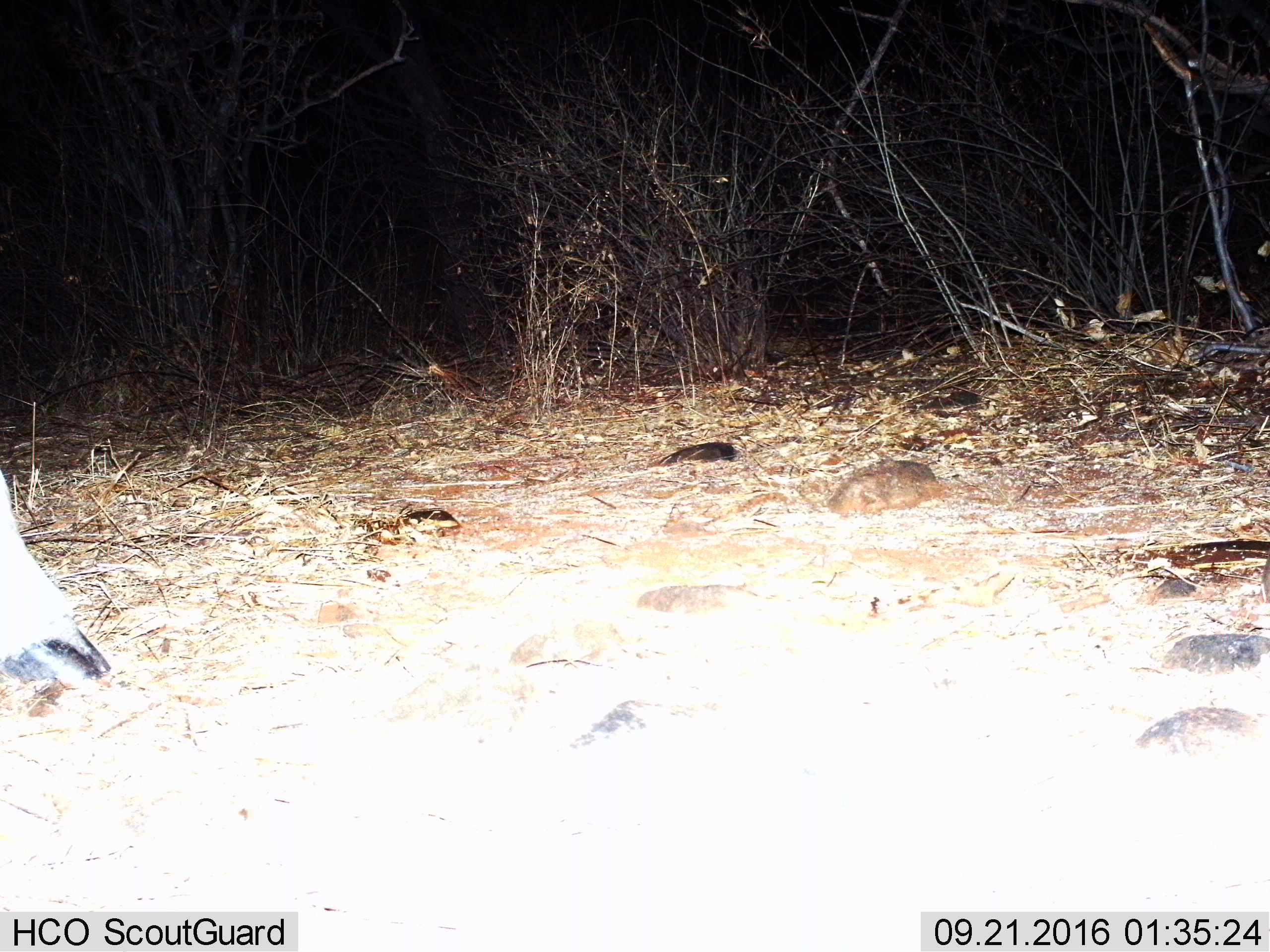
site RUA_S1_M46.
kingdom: Animalia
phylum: Chordata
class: Mammalia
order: Artiodactyla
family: Giraffidae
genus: Giraffa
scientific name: Giraffa camelopardalis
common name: giraffe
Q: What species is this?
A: Giraffe (Giraffa camelopardalis).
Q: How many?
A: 1.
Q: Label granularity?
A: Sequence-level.